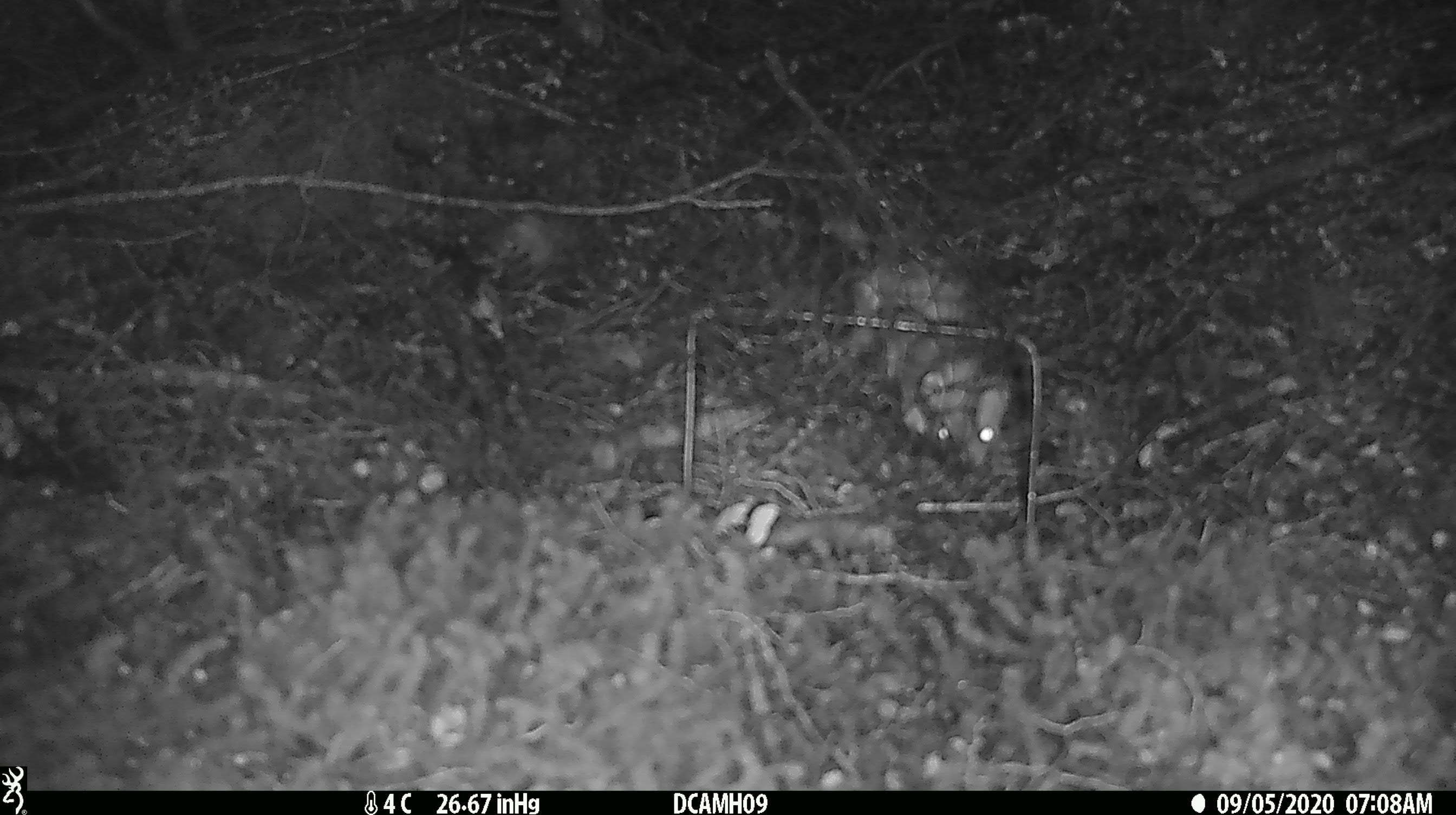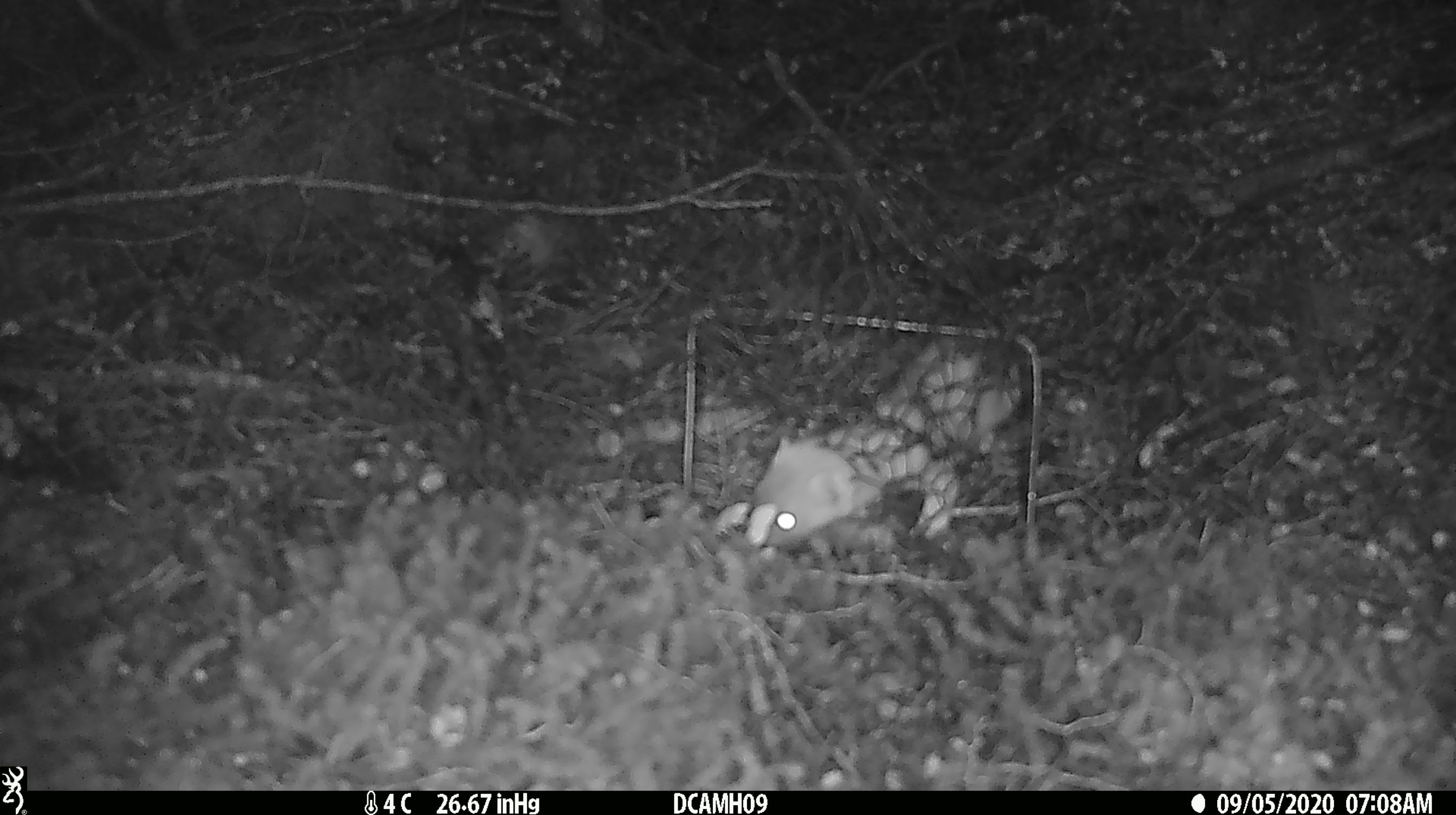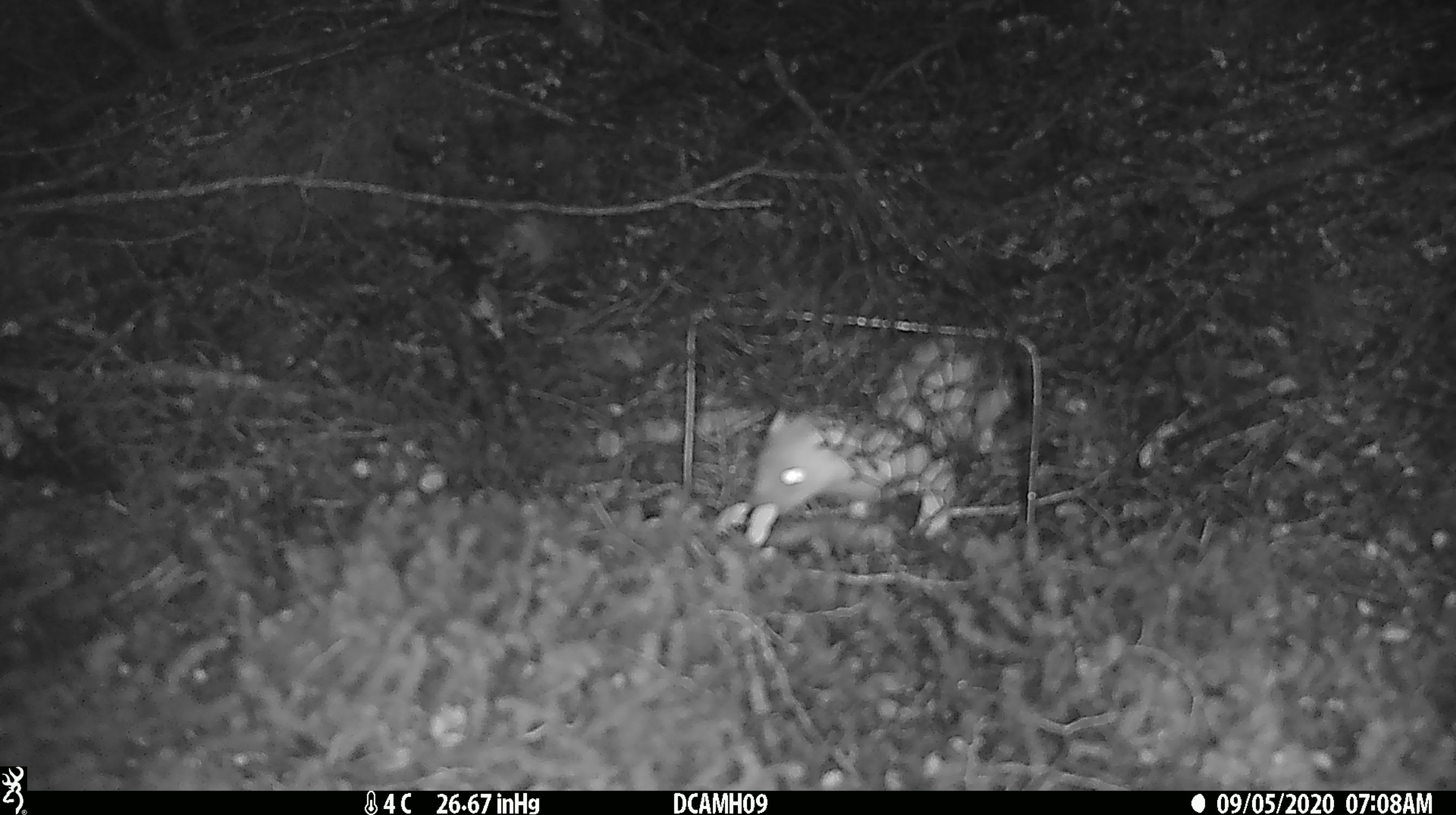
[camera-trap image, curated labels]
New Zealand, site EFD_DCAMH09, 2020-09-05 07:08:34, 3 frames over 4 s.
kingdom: Animalia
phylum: Chordata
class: Mammalia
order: Carnivora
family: Mustelidae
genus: Mustela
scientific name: Mustela erminea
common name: stoat